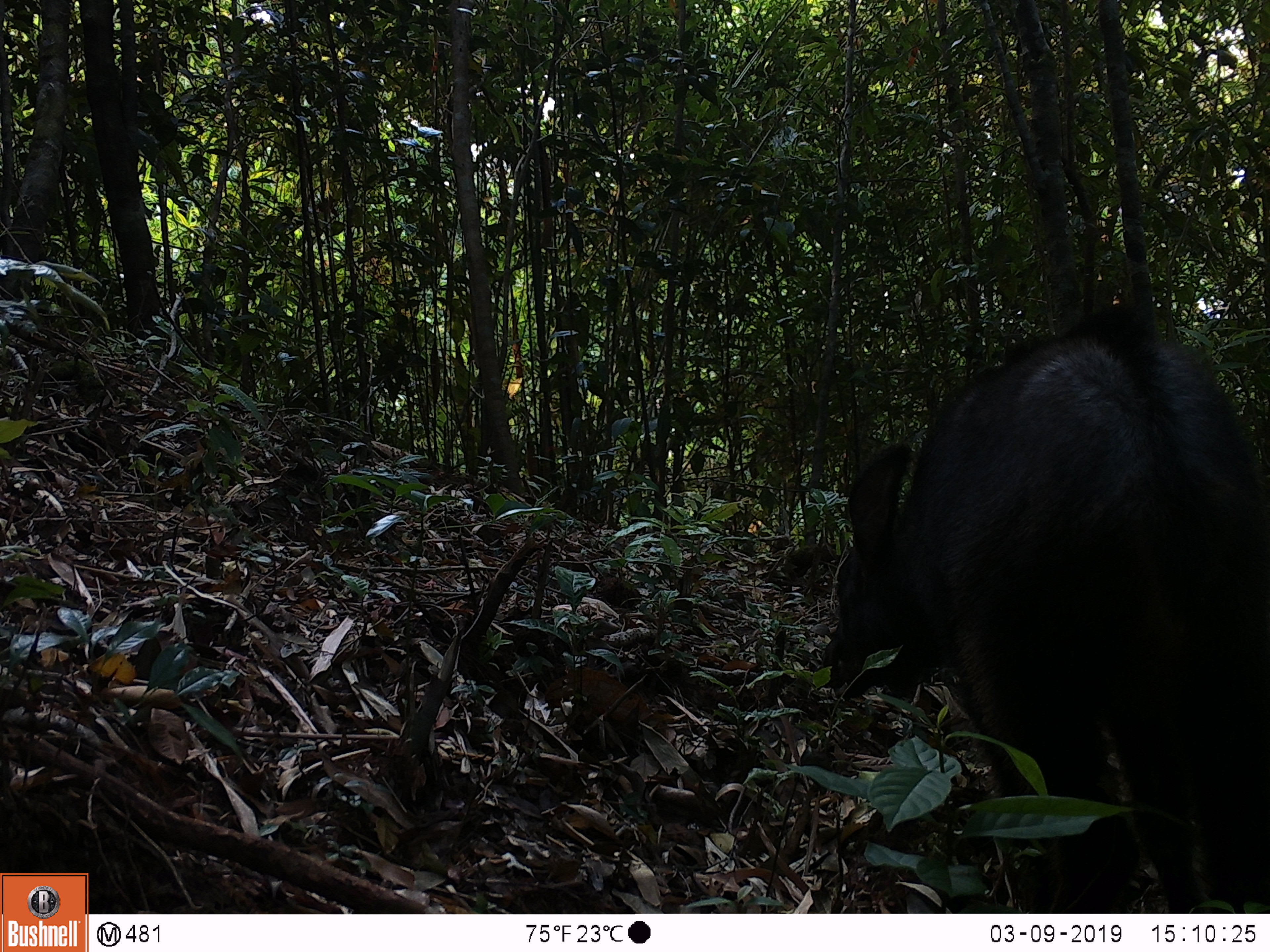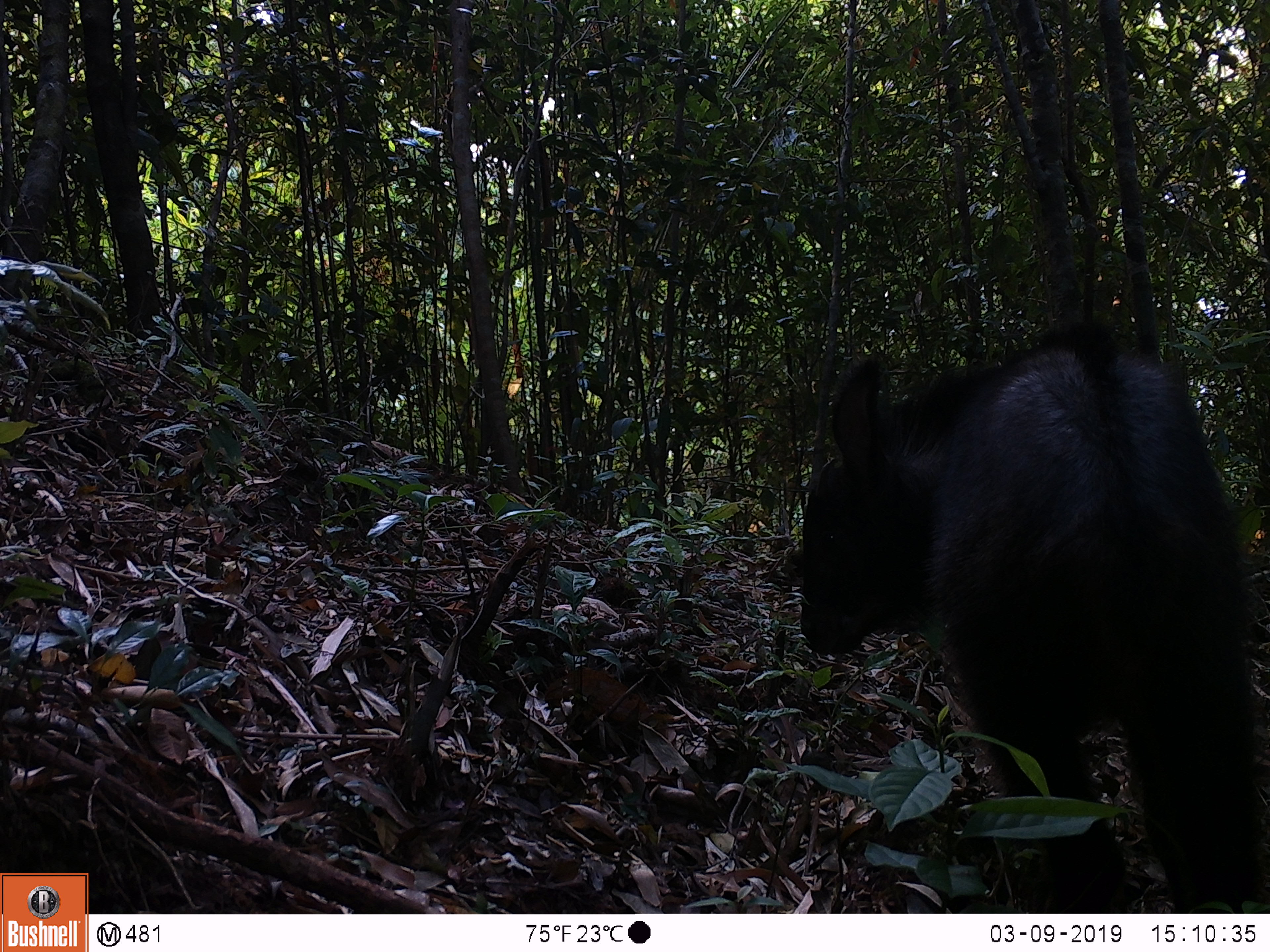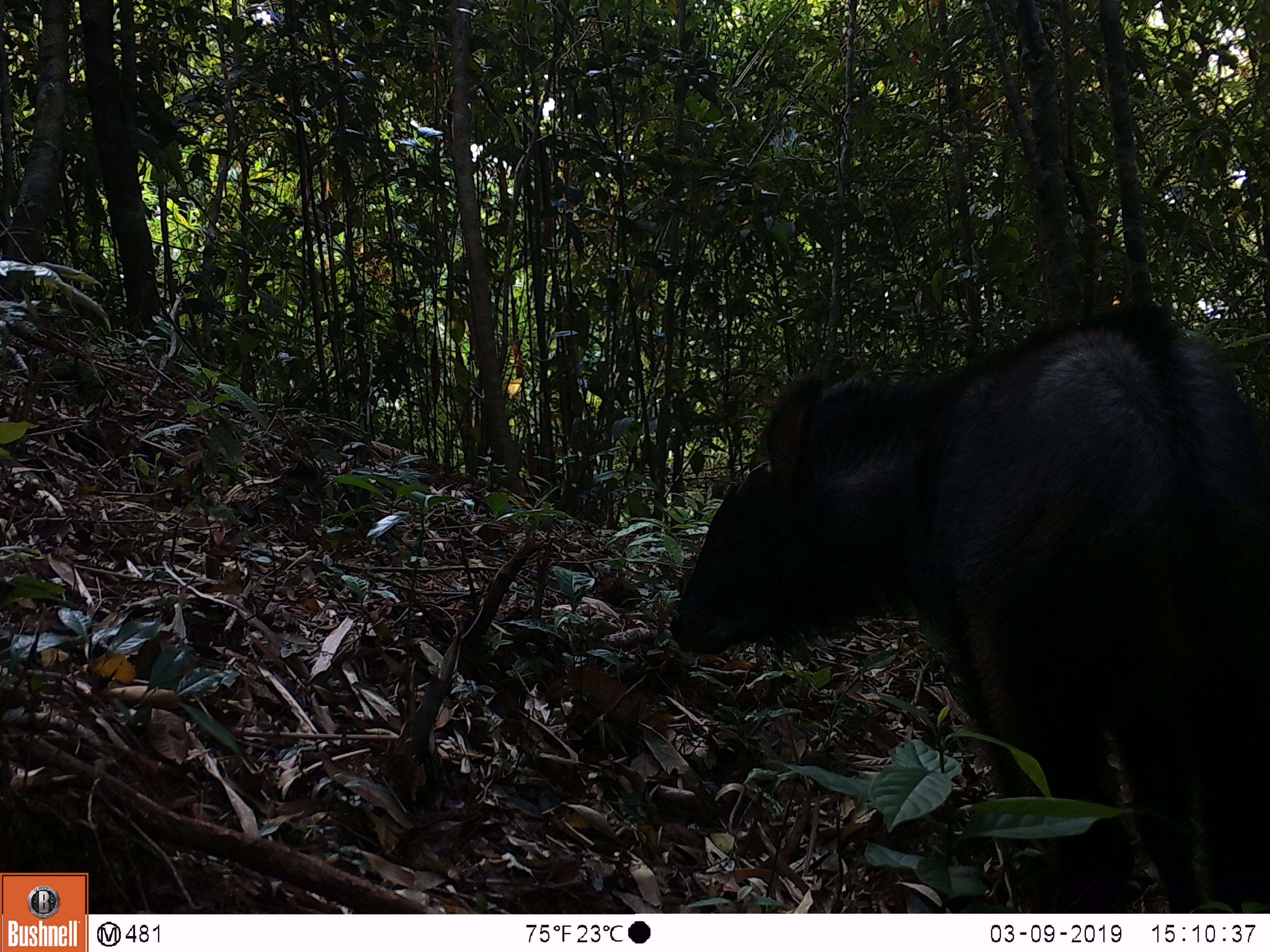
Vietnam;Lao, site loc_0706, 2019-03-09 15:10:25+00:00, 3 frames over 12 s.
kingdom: Animalia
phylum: Chordata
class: Mammalia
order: Artiodactyla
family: Bovidae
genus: Capricornis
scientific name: Capricornis sumatraensis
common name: chinese serow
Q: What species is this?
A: Chinese serow (Capricornis sumatraensis).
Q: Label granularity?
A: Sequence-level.